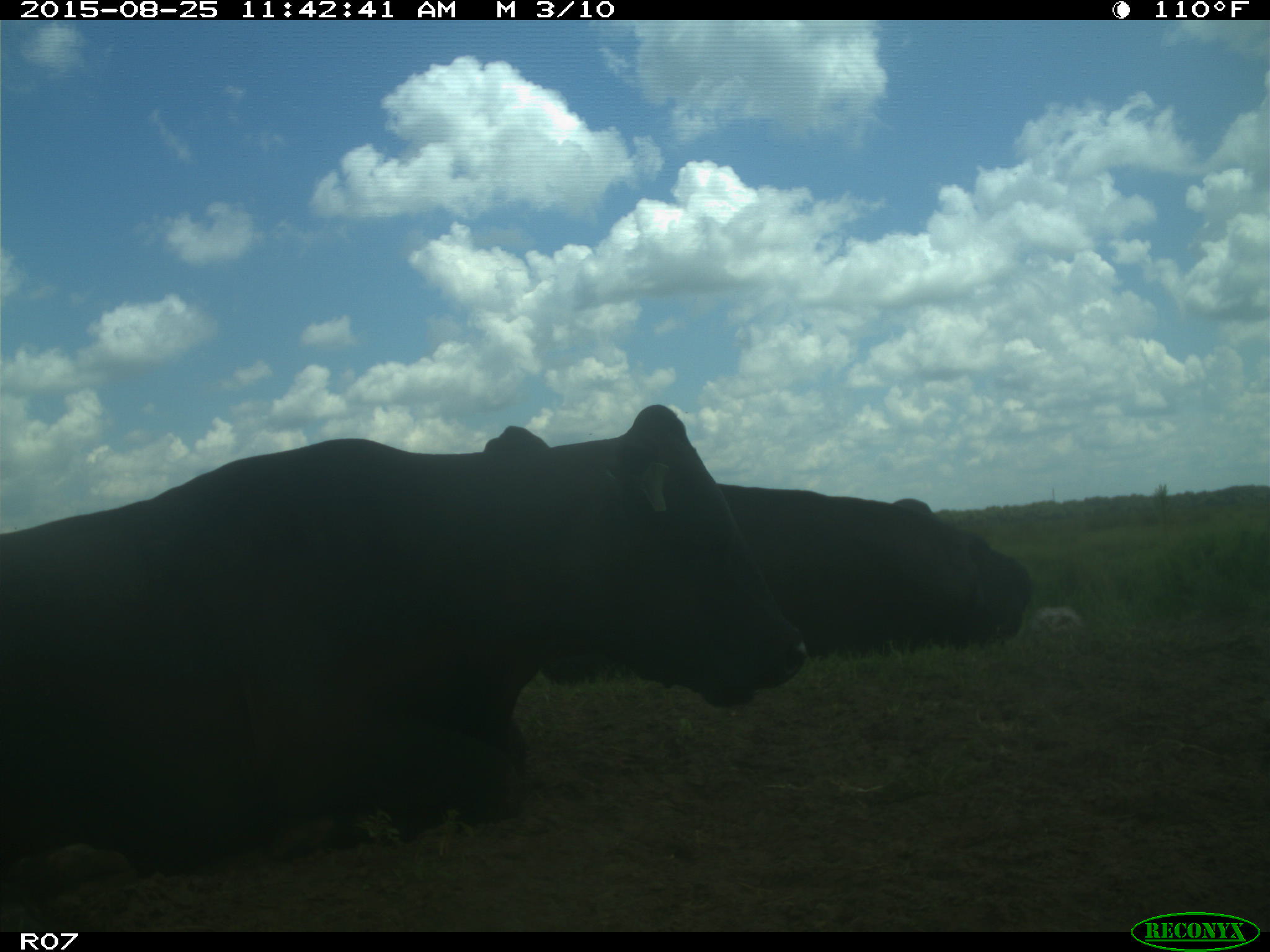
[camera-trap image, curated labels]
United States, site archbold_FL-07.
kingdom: Animalia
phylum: Chordata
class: Mammalia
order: Artiodactyla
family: Bovidae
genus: Bos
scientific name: Bos taurus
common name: domestic cow